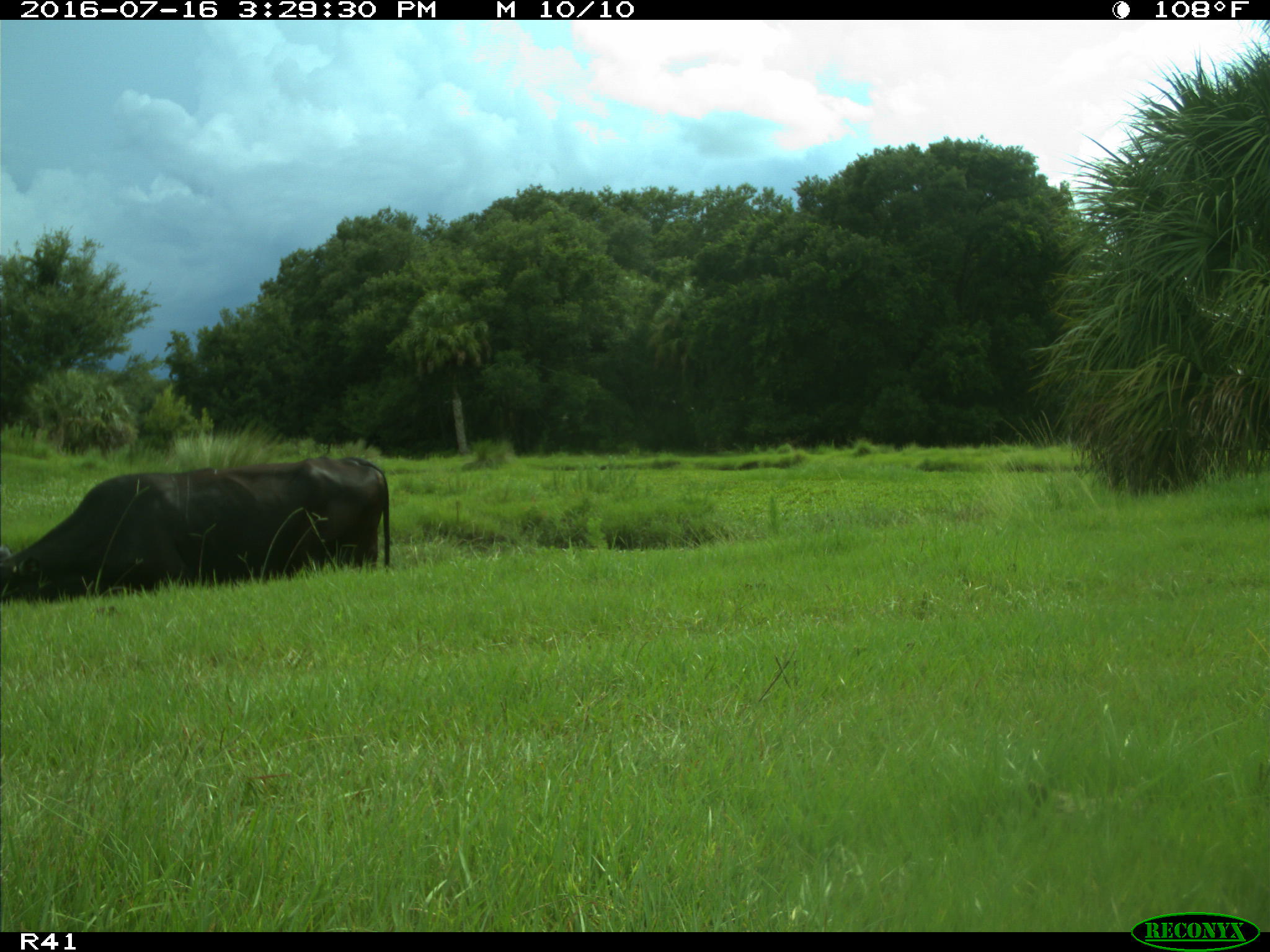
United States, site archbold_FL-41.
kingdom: Animalia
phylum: Chordata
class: Mammalia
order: Artiodactyla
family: Bovidae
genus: Bos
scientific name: Bos taurus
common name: domestic cow